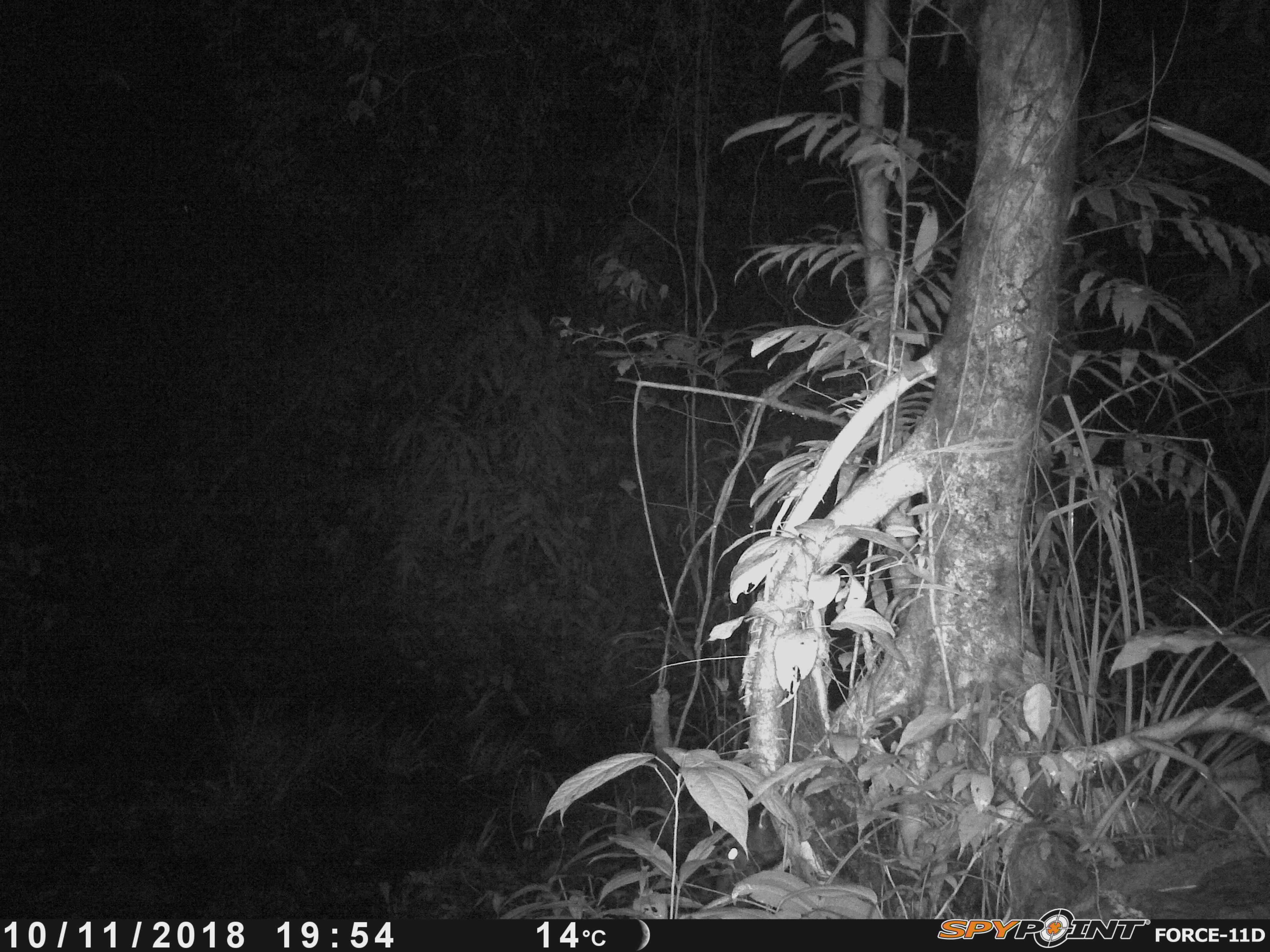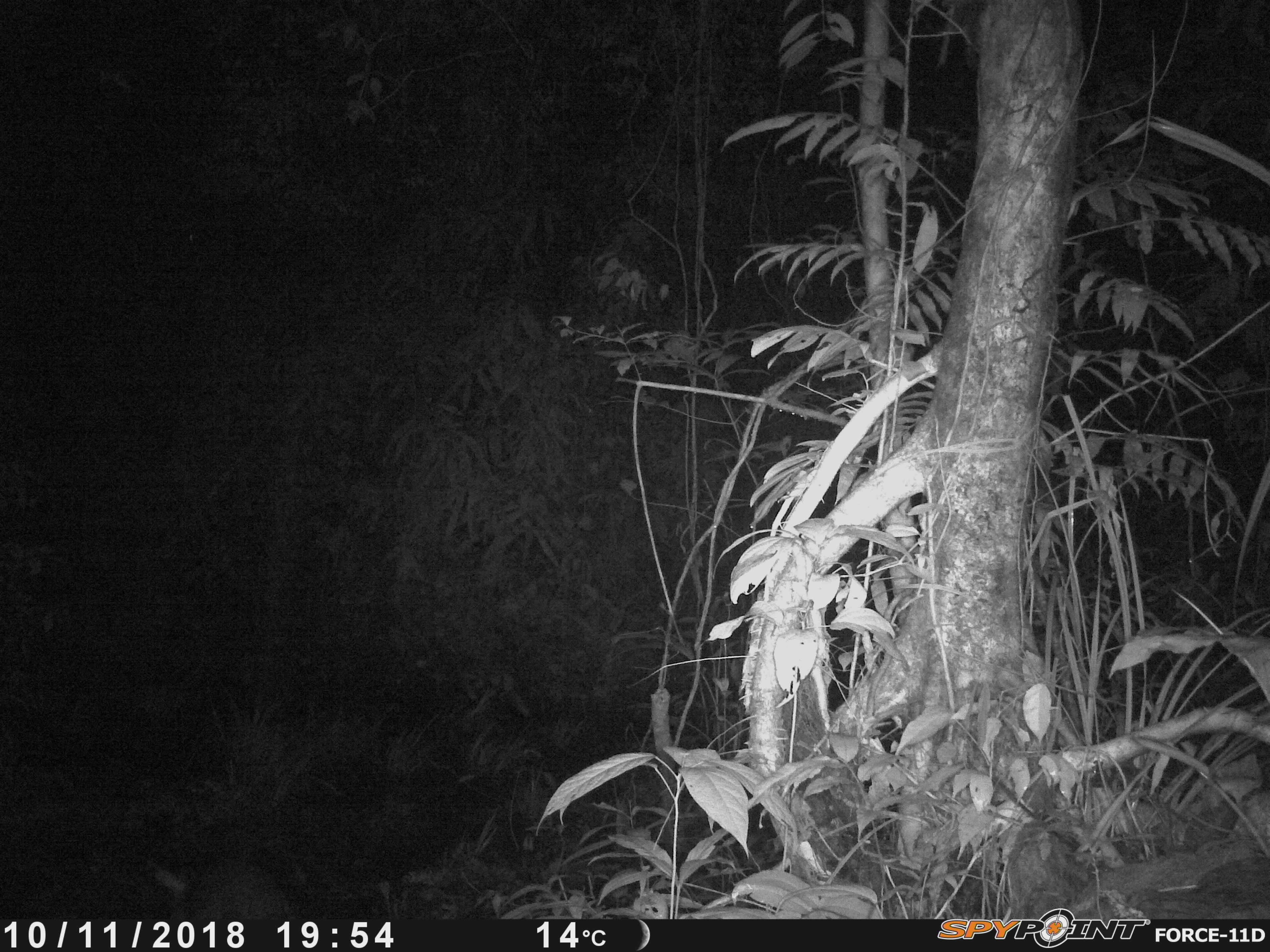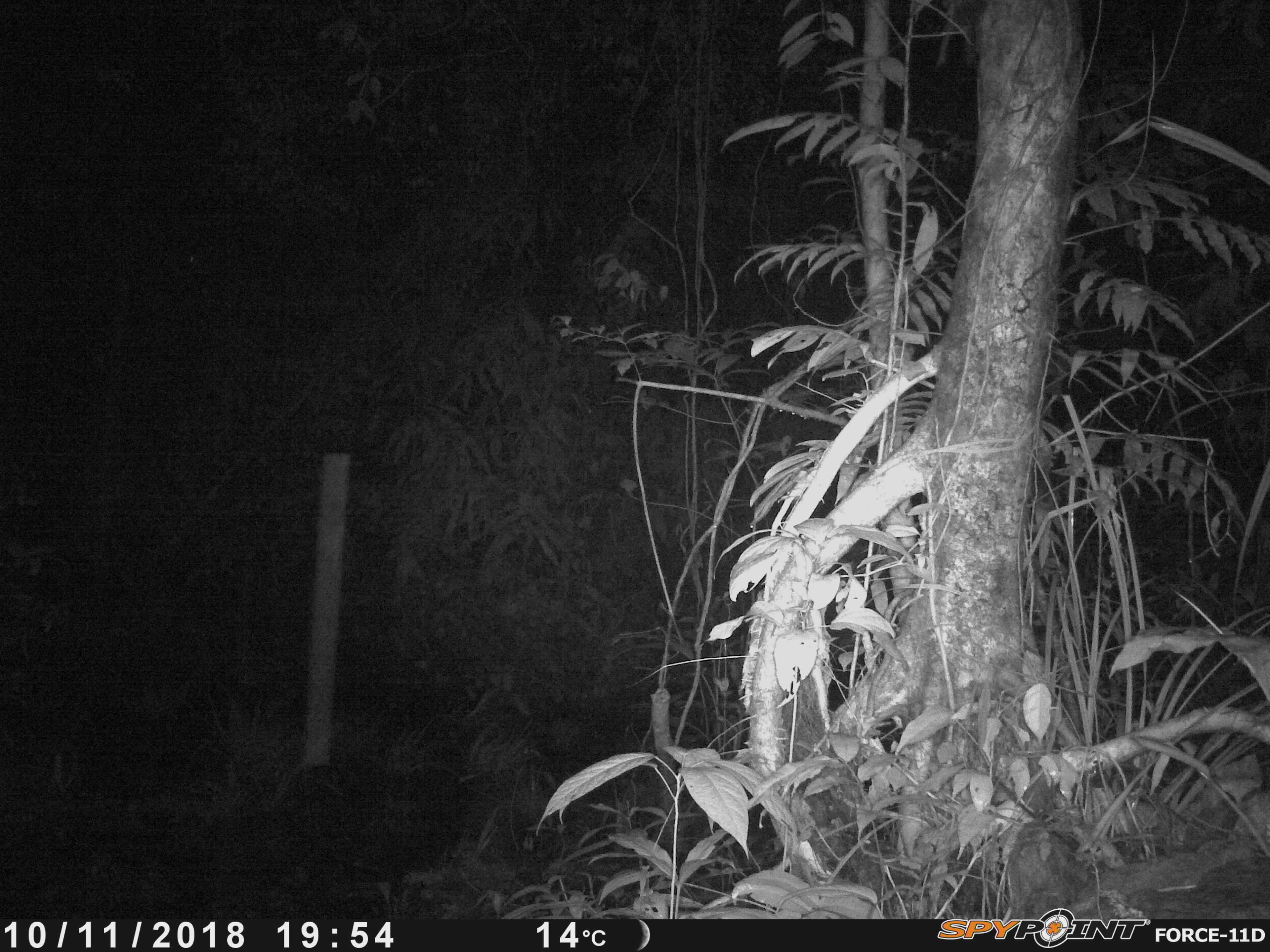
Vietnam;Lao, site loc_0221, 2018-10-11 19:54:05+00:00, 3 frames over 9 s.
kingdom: Animalia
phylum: Chordata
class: Mammalia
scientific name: Mammalia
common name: mammal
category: unidentified small mammal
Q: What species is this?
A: Unidentified small mammal (mammal) (Mammalia).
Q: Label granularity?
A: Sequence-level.